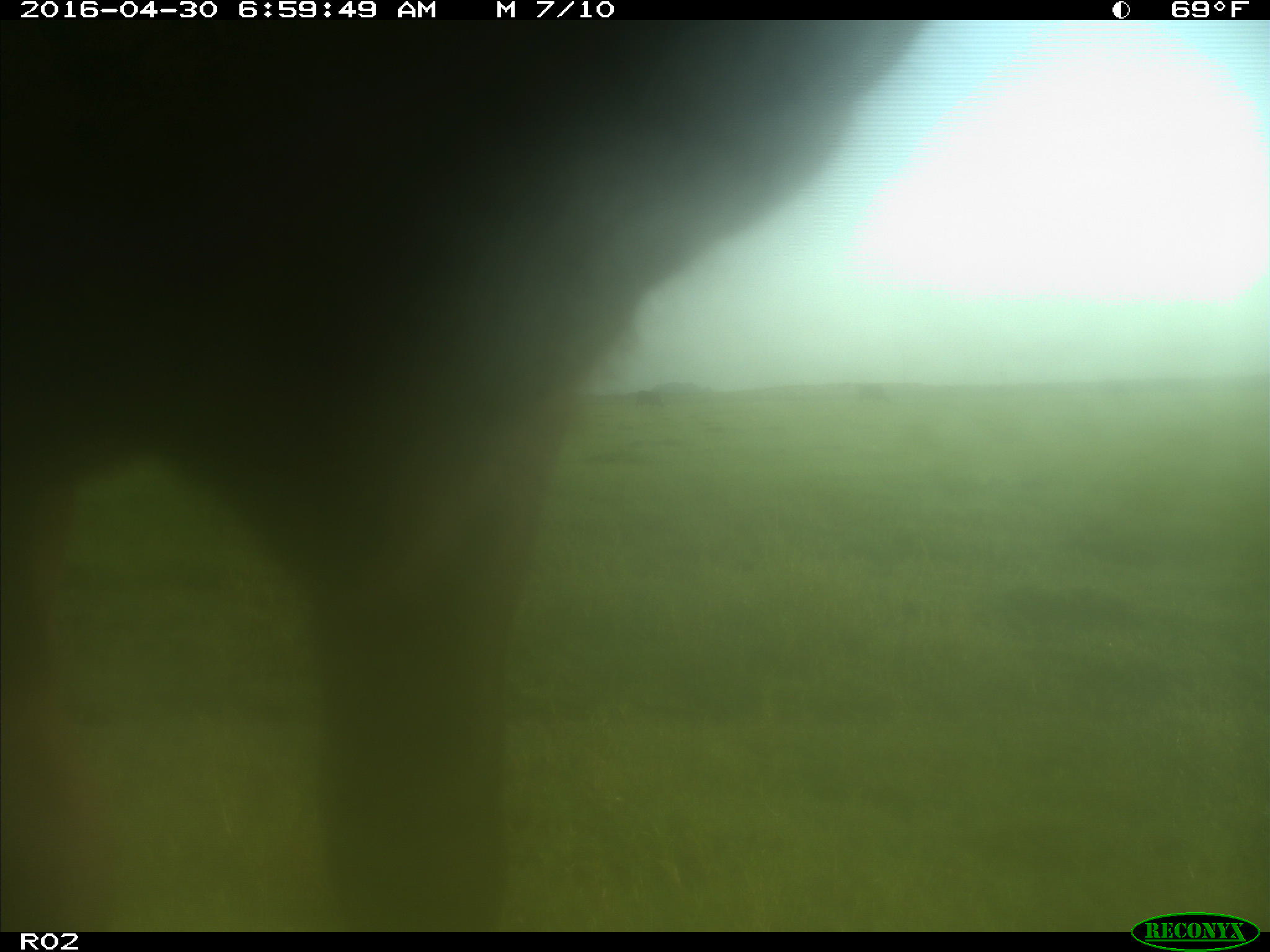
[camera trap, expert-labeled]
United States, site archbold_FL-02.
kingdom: Animalia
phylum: Chordata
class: Mammalia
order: Artiodactyla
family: Bovidae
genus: Bos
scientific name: Bos taurus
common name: domestic cow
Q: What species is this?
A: Bos taurus (domestic cow).